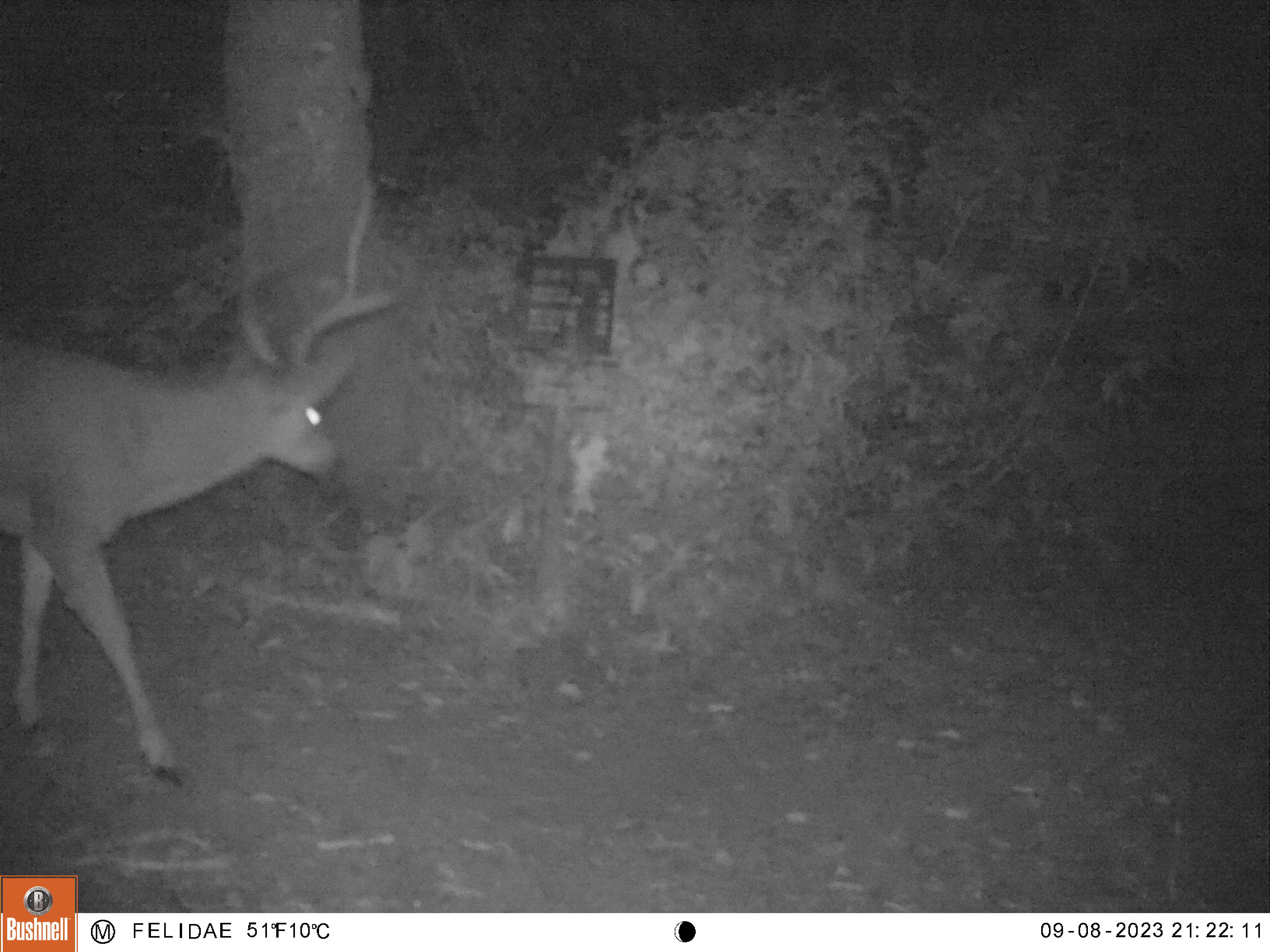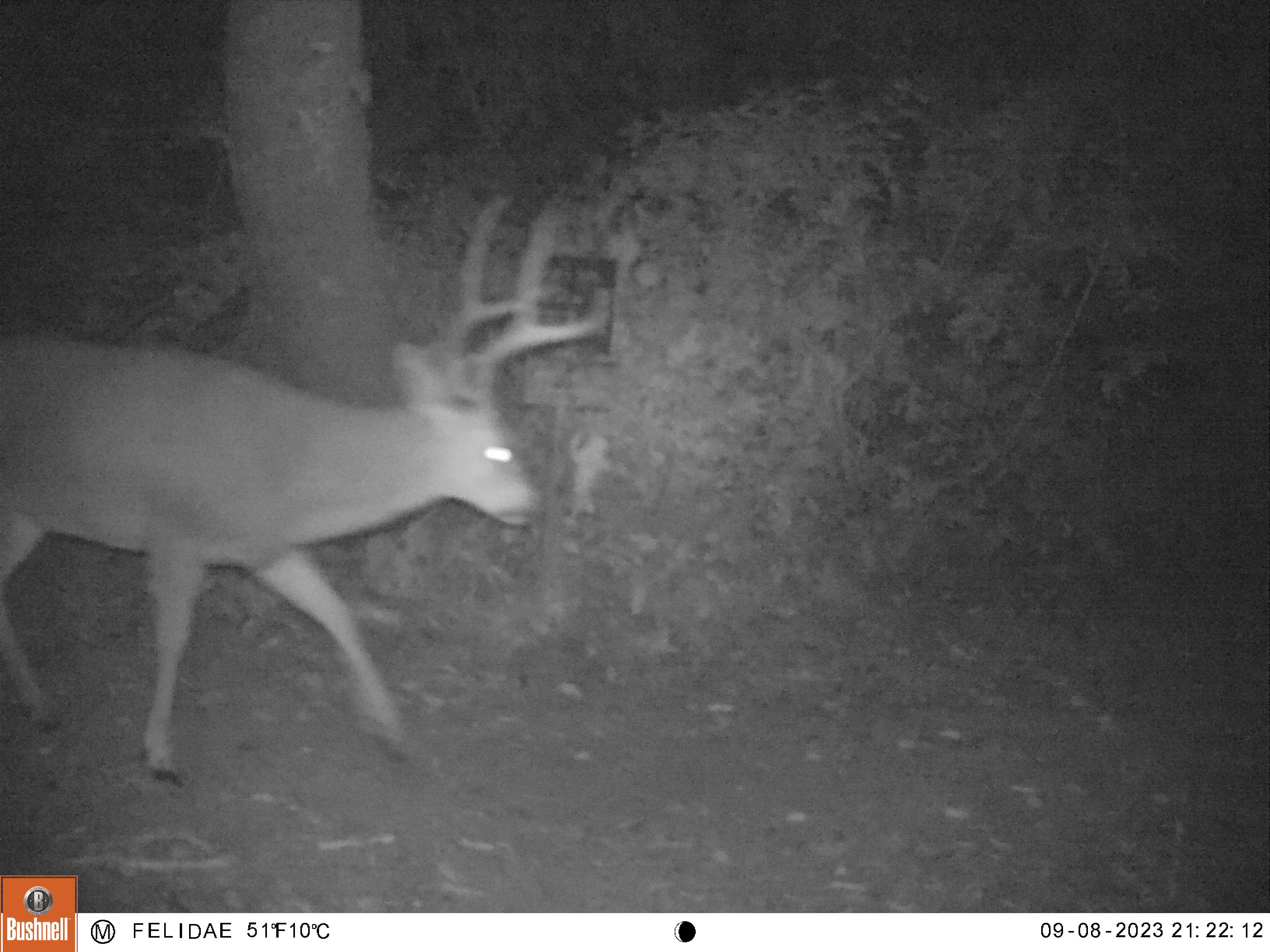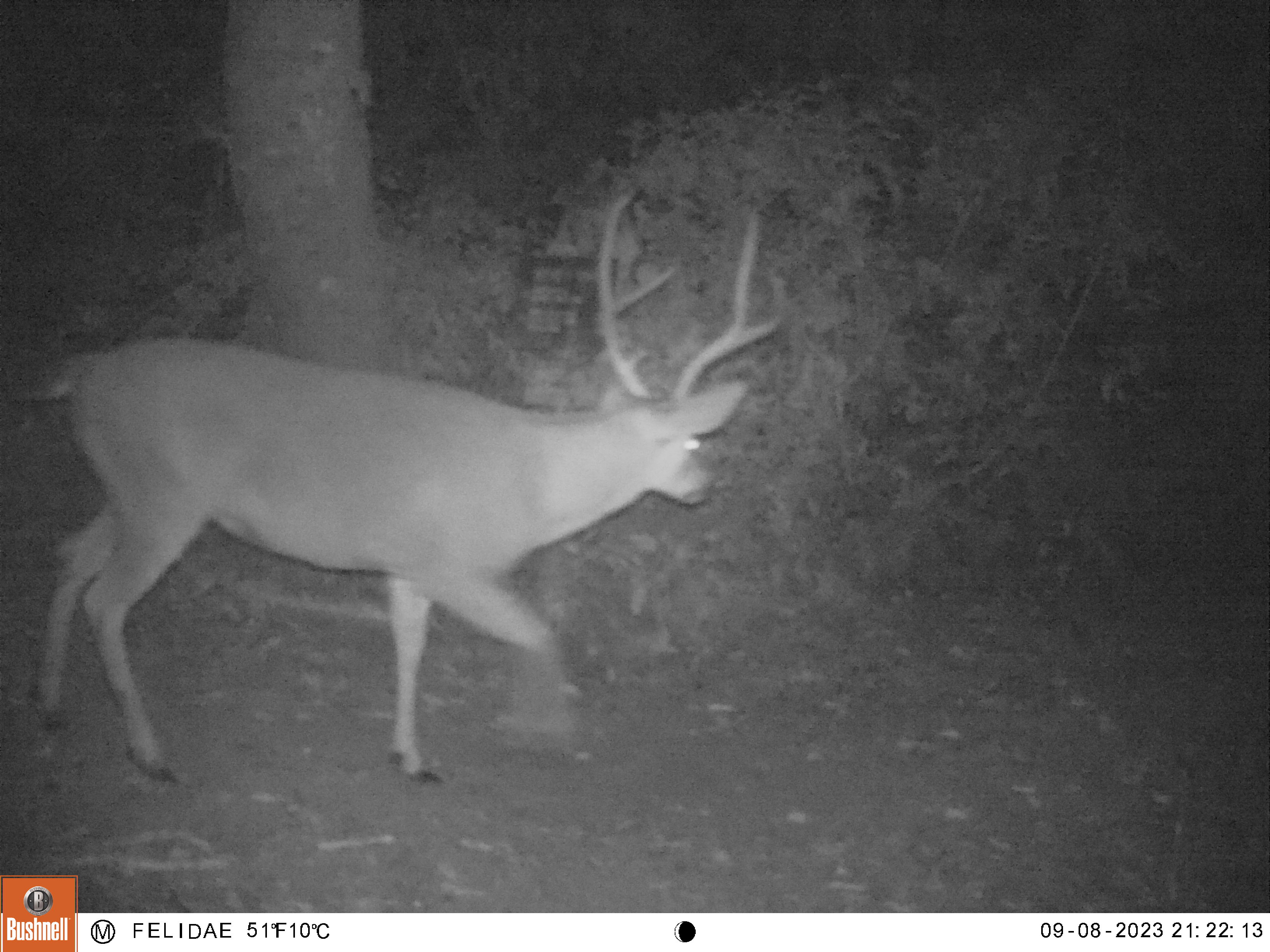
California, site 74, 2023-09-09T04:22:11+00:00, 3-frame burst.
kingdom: Animalia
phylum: Chordata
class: Mammalia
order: Artiodactyla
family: Cervidae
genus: Odocoileus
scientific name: Odocoileus hemionus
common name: mule deer